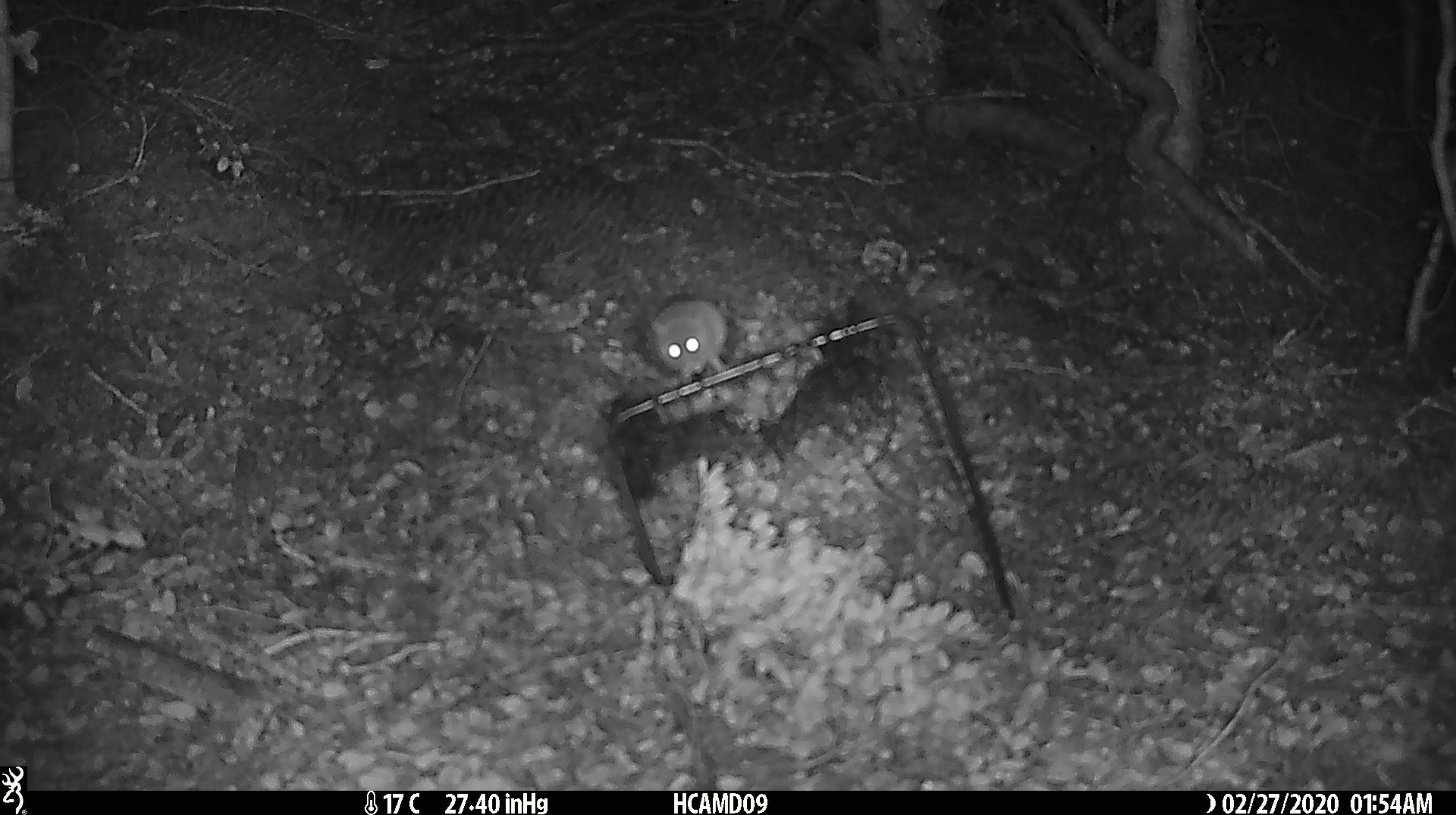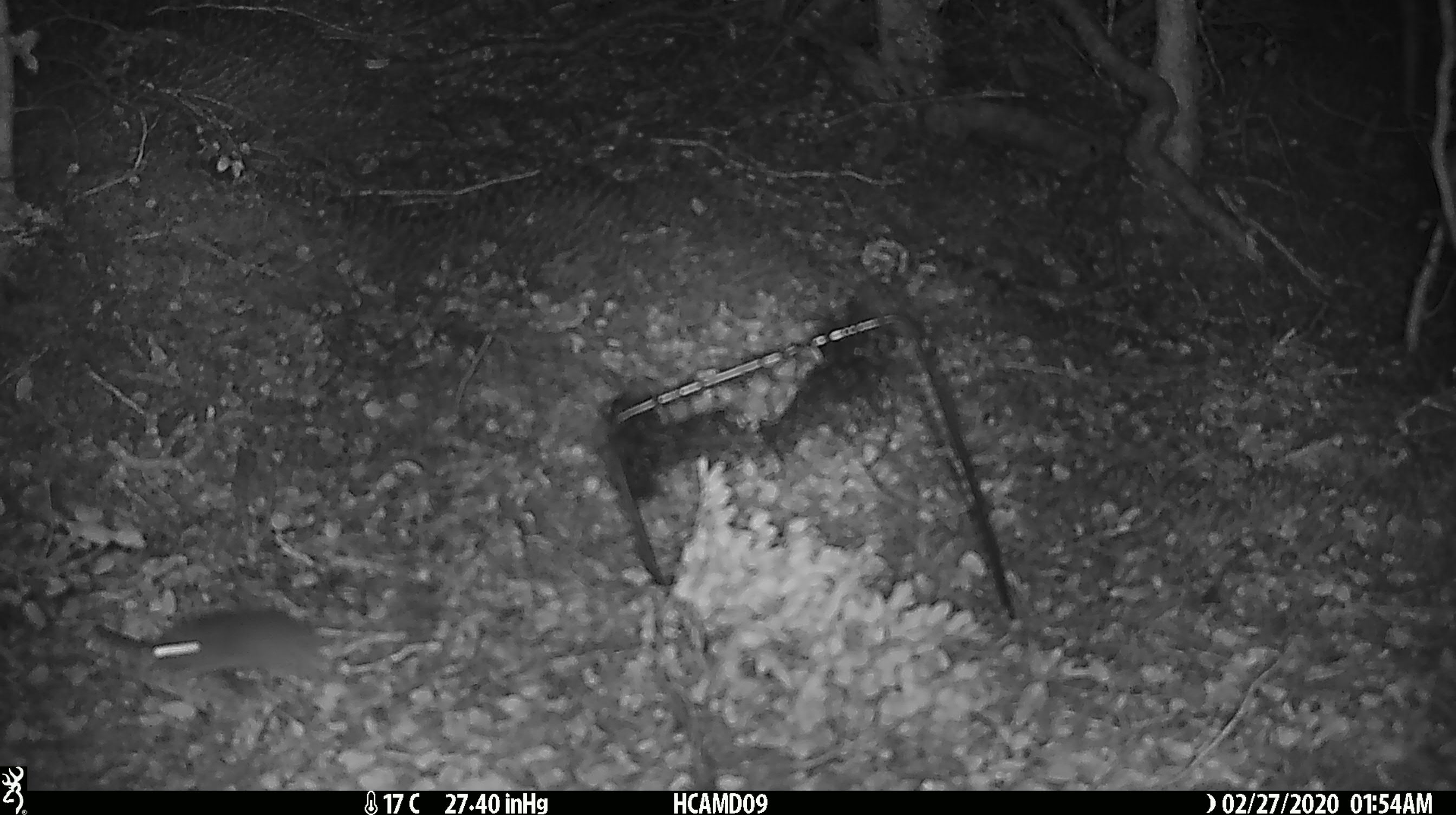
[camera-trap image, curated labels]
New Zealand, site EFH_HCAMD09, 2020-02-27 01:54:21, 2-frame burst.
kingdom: Animalia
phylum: Chordata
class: Mammalia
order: Rodentia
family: Muridae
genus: Mus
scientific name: Mus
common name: mouse